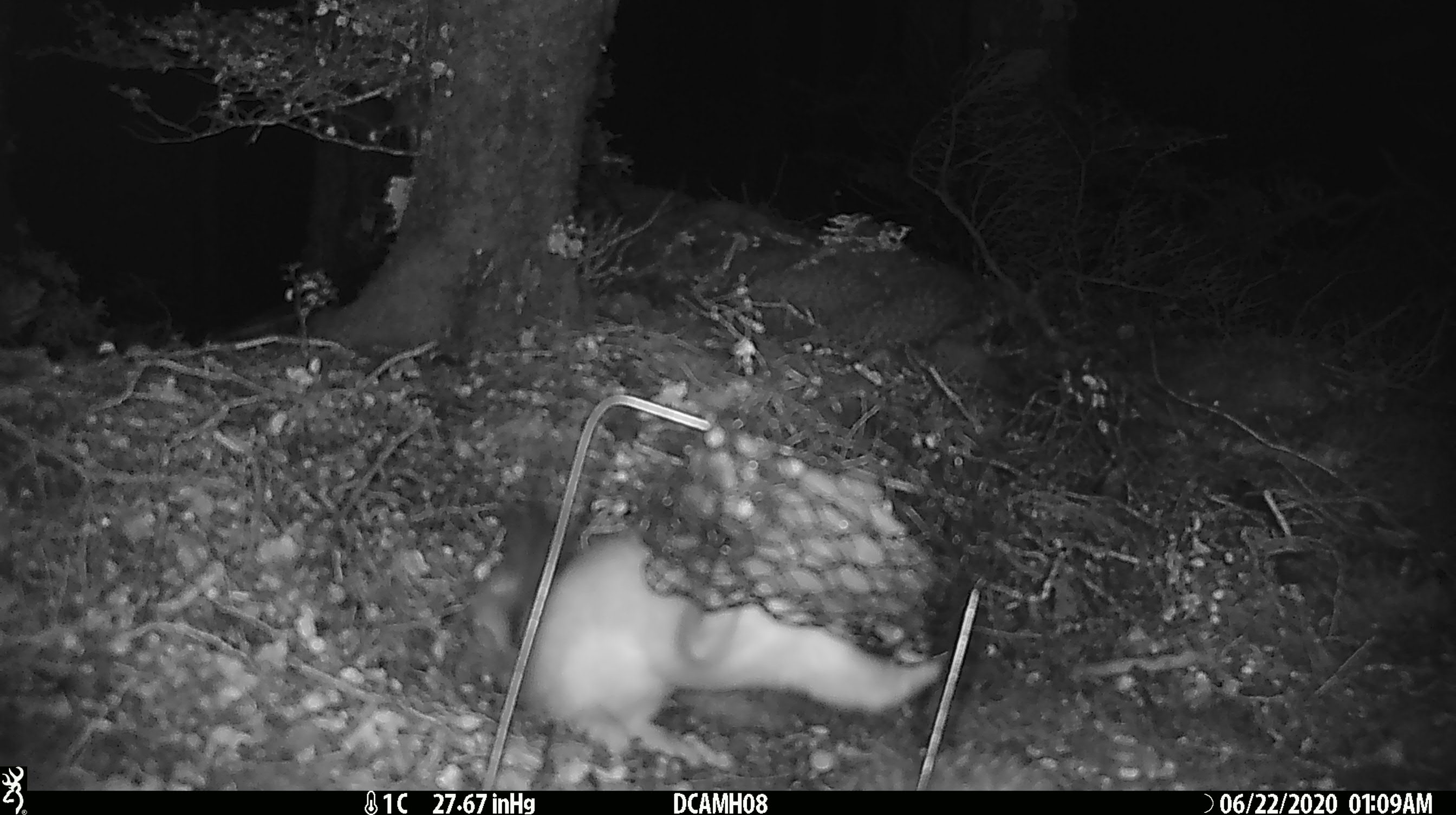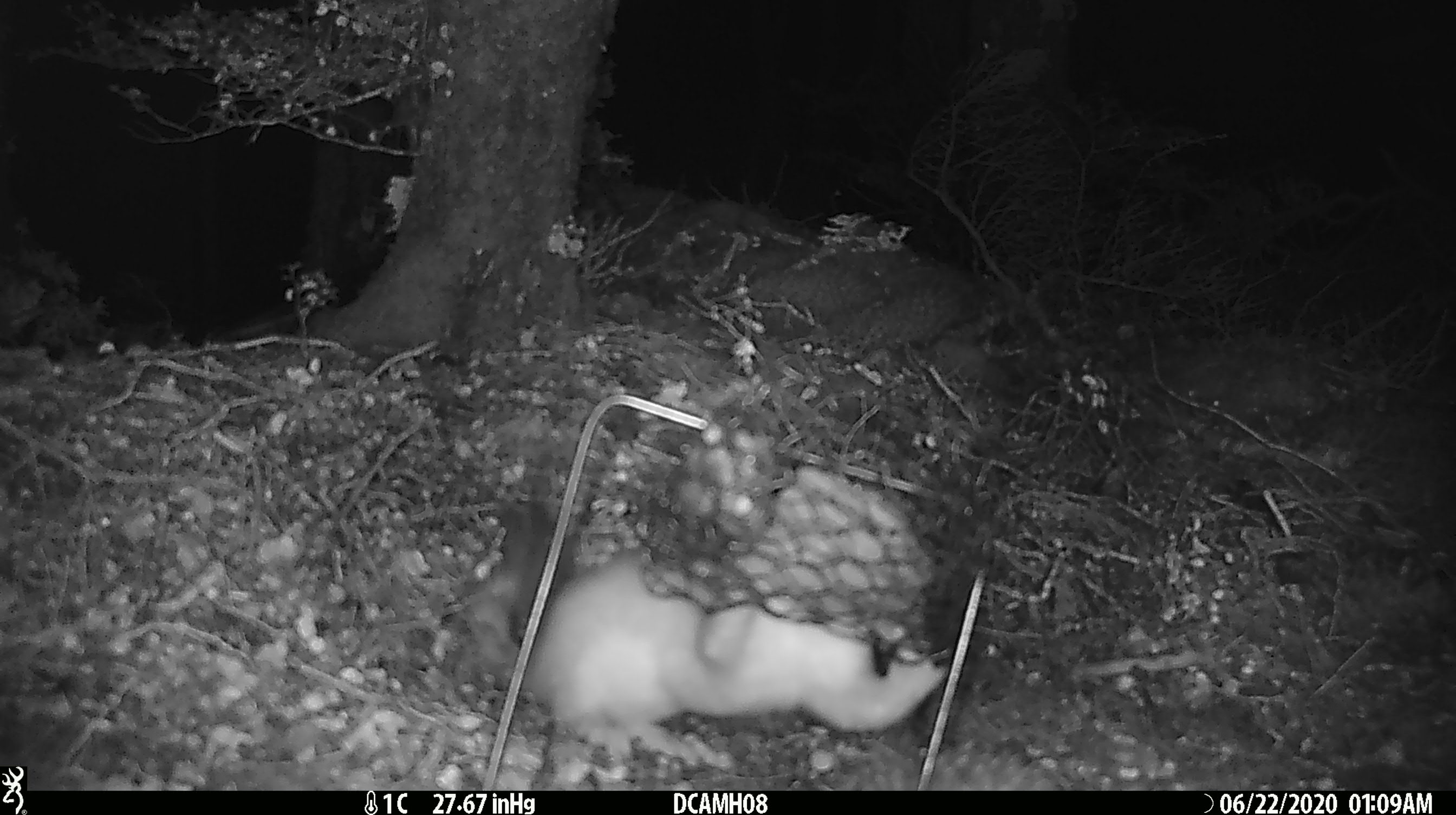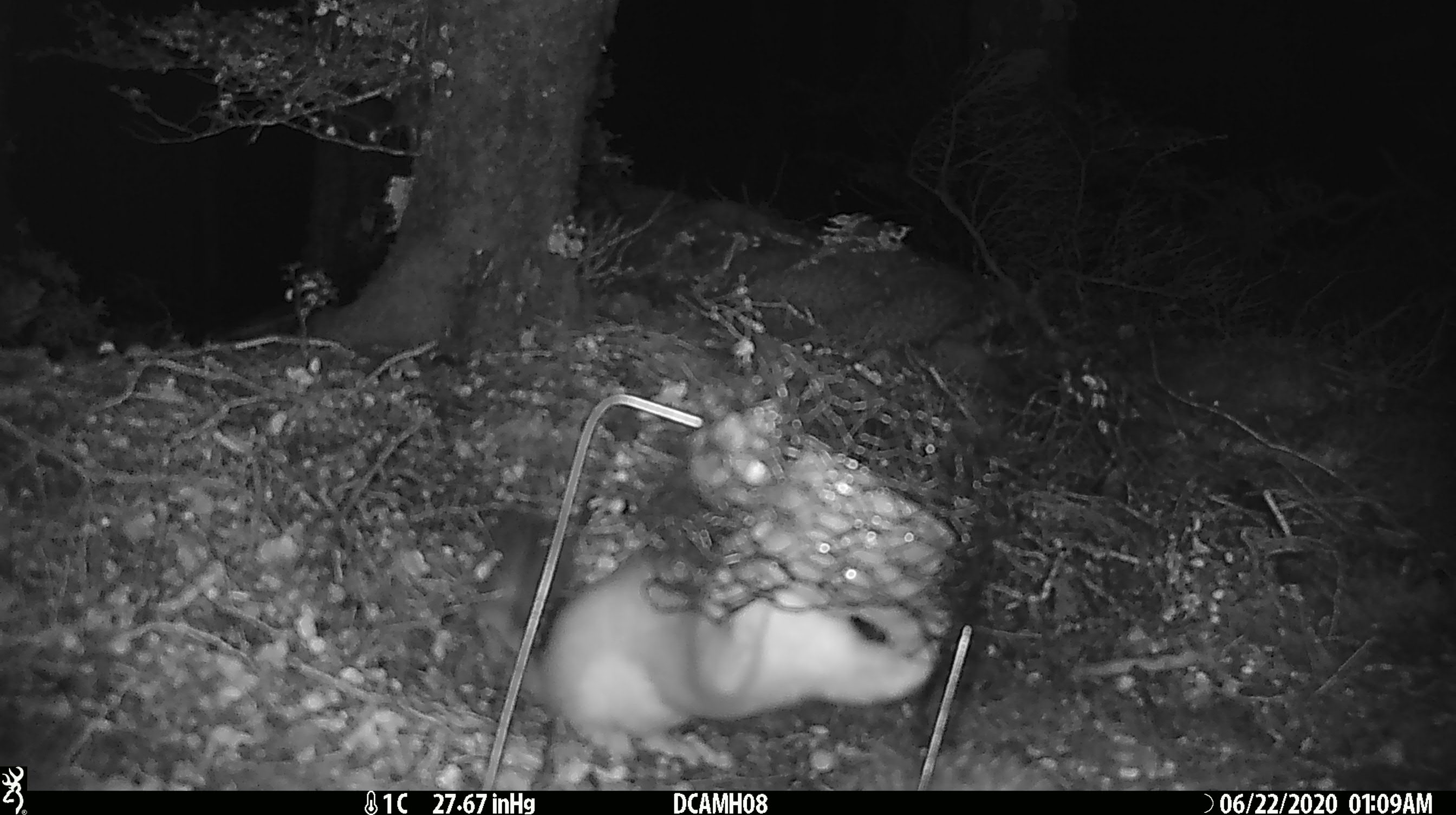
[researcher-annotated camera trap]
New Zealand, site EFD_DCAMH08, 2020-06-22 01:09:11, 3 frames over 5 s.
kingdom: Animalia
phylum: Chordata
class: Mammalia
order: Carnivora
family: Mustelidae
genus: Mustela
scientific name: Mustela erminea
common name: stoat